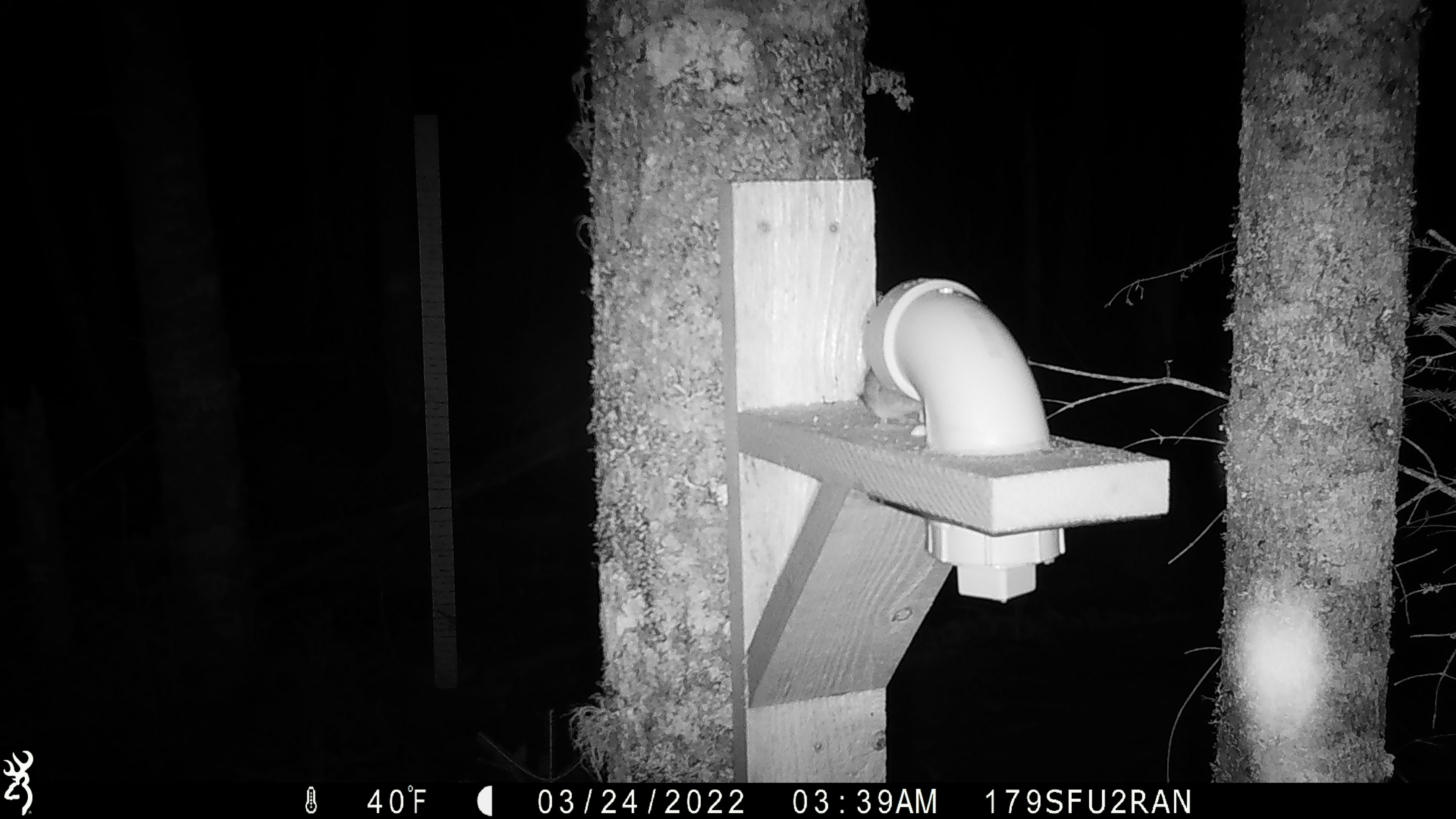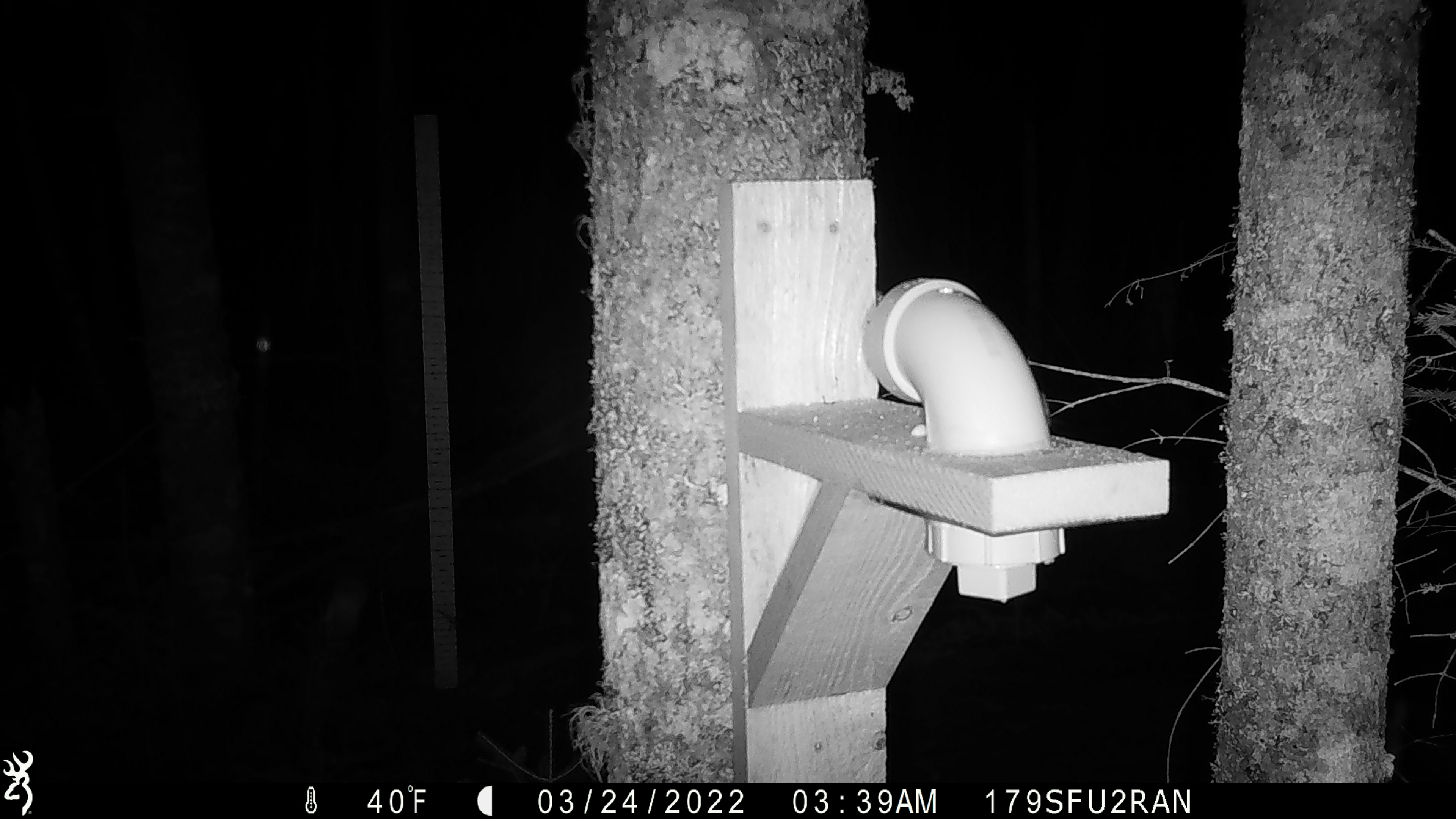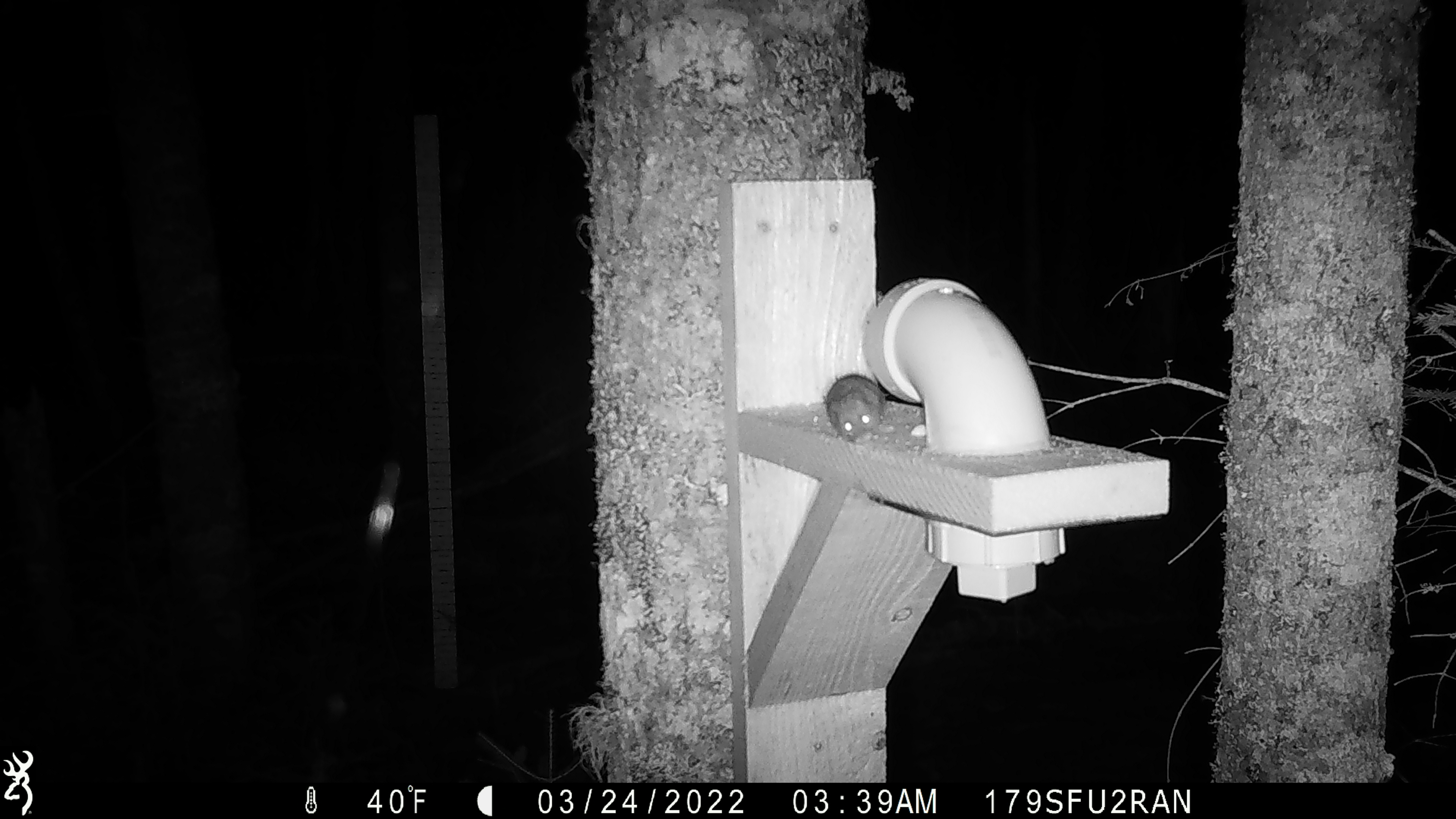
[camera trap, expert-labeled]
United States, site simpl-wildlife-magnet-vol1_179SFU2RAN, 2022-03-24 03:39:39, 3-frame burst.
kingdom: Animalia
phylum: Chordata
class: Mammalia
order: Rodentia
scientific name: Rodentia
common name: mouse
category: mouse sp.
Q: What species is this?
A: Mouse sp. (mouse) (Rodentia).